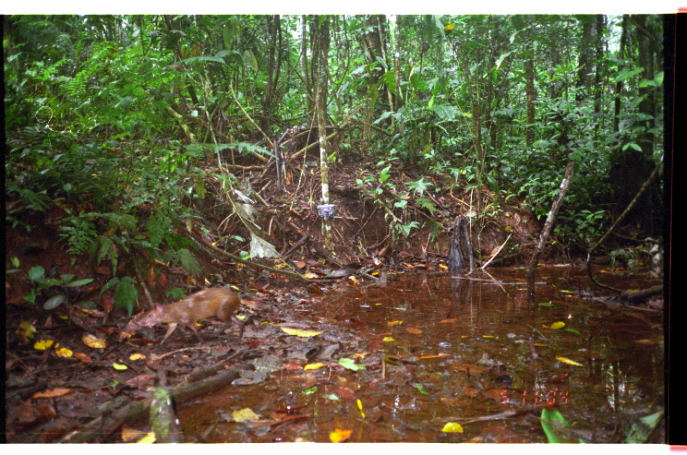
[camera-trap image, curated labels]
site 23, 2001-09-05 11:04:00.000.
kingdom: Animalia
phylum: Chordata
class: Mammalia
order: Rodentia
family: Dasyproctidae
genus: Dasyprocta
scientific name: Dasyprocta punctata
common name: central american agouti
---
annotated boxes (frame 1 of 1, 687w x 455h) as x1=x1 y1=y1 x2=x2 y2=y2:
dasyprocta punctata: x1=137 y1=289 x2=249 y2=346